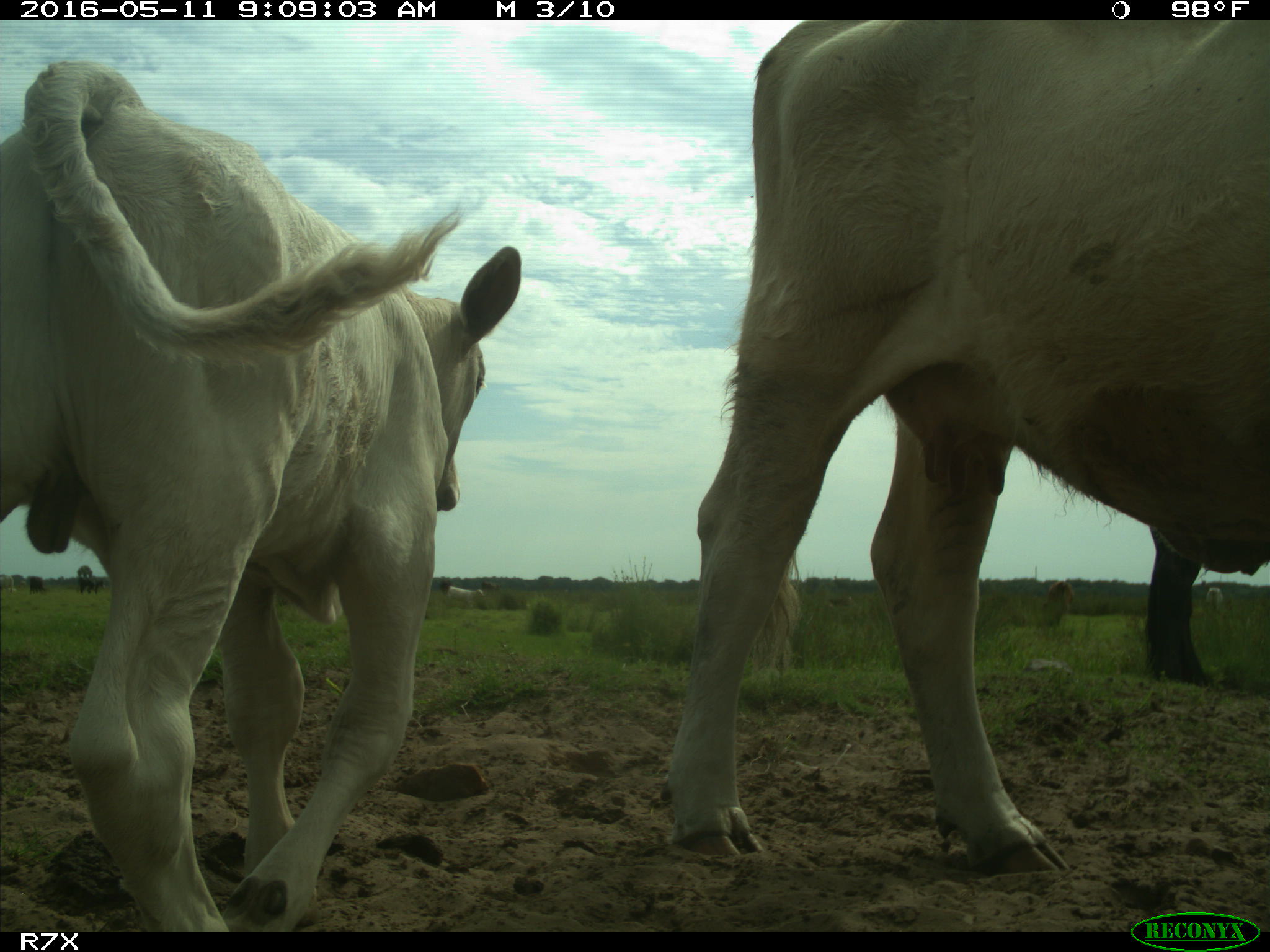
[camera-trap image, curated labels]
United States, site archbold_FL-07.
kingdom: Animalia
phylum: Chordata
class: Mammalia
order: Artiodactyla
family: Bovidae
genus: Bos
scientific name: Bos taurus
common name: domestic cow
Bos taurus (domestic cow).